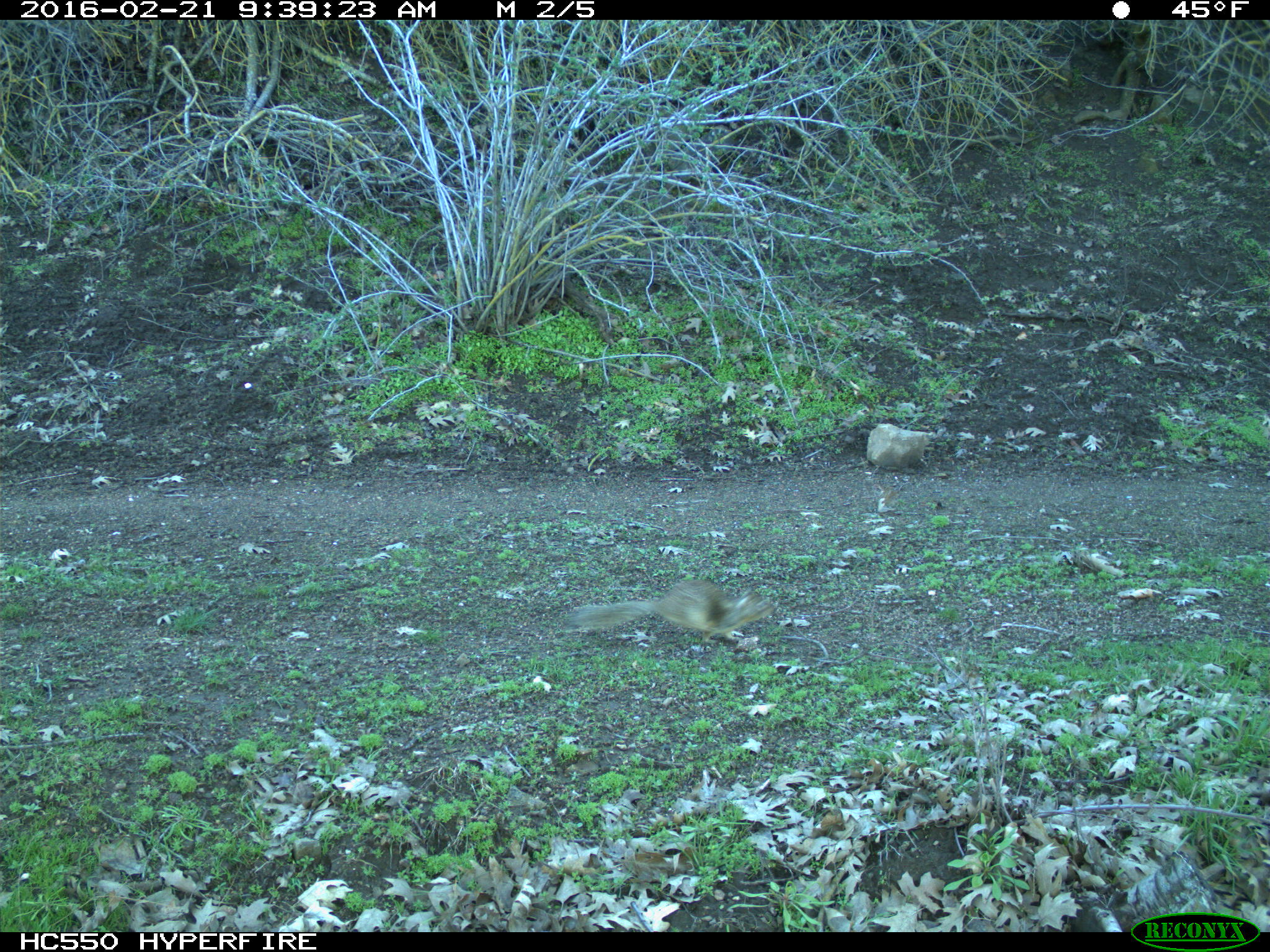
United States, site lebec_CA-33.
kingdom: Animalia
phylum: Chordata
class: Mammalia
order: Rodentia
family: Sciuridae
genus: Otospermophilus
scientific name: Otospermophilus beecheyi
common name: california ground squirrel